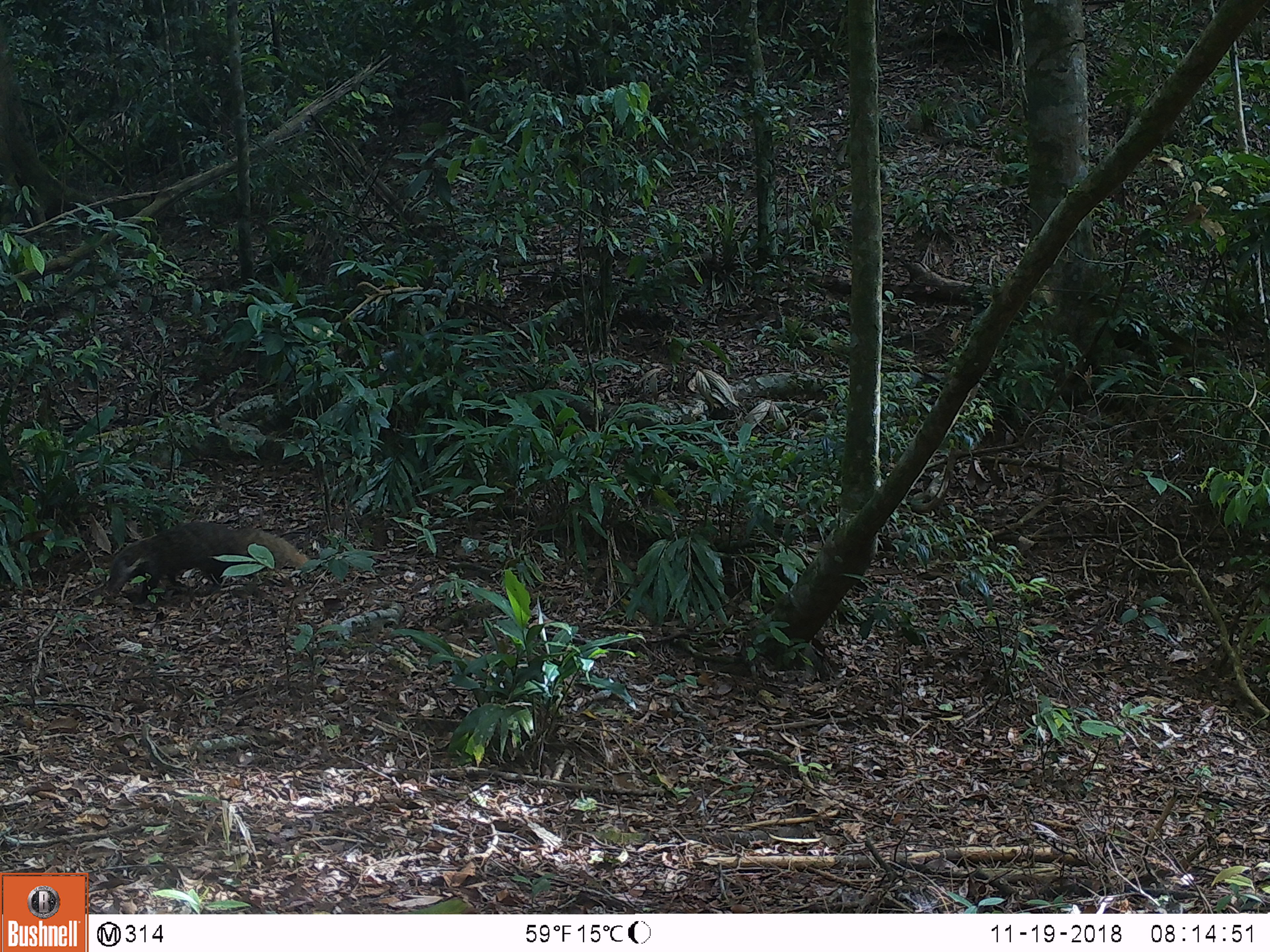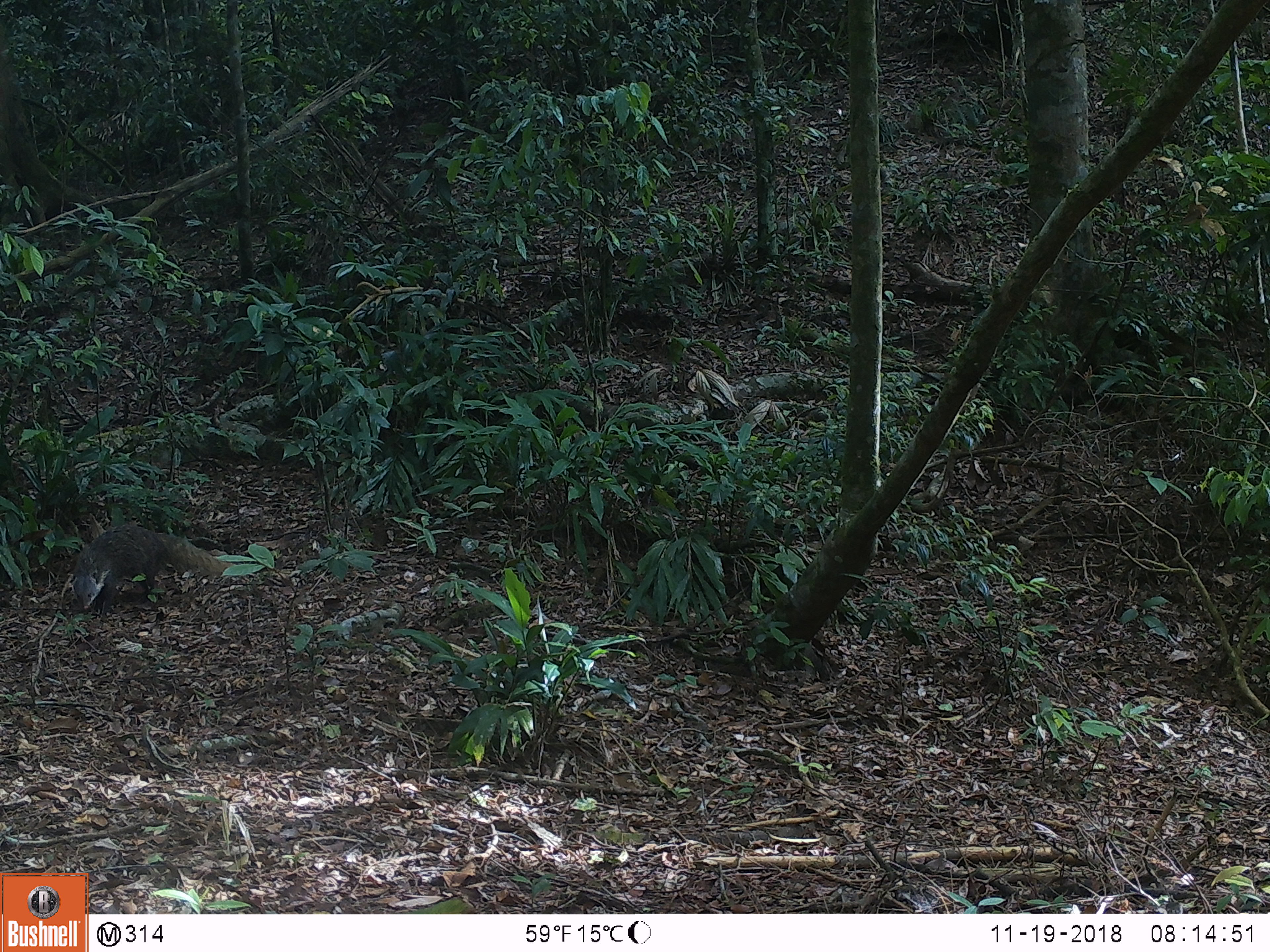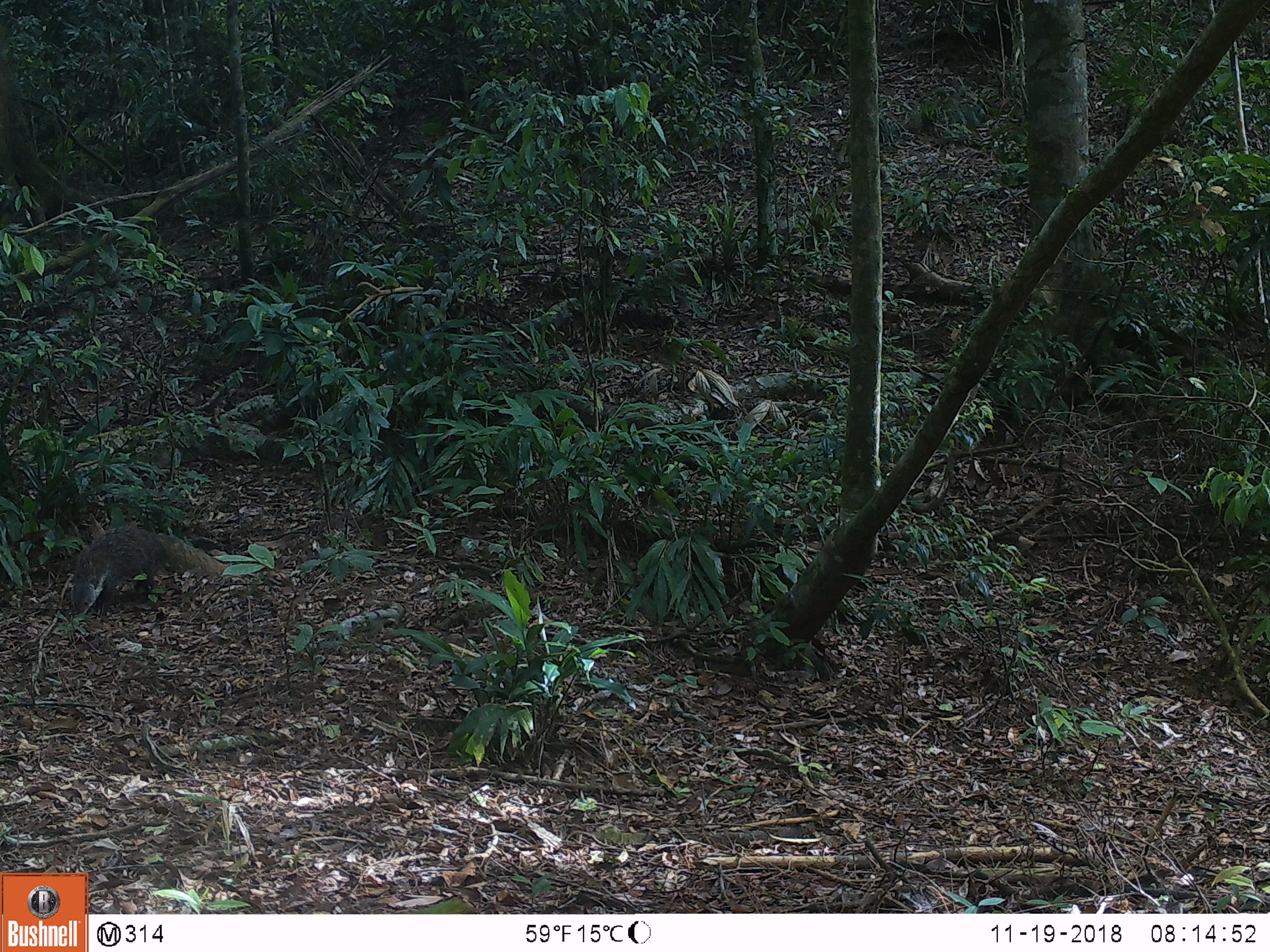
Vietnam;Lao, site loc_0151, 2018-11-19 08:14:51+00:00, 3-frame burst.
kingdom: Animalia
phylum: Chordata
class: Mammalia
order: Carnivora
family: Herpestidae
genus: Urva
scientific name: Urva urva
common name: crab-eating mongoose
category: crab eating mongoose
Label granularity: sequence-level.